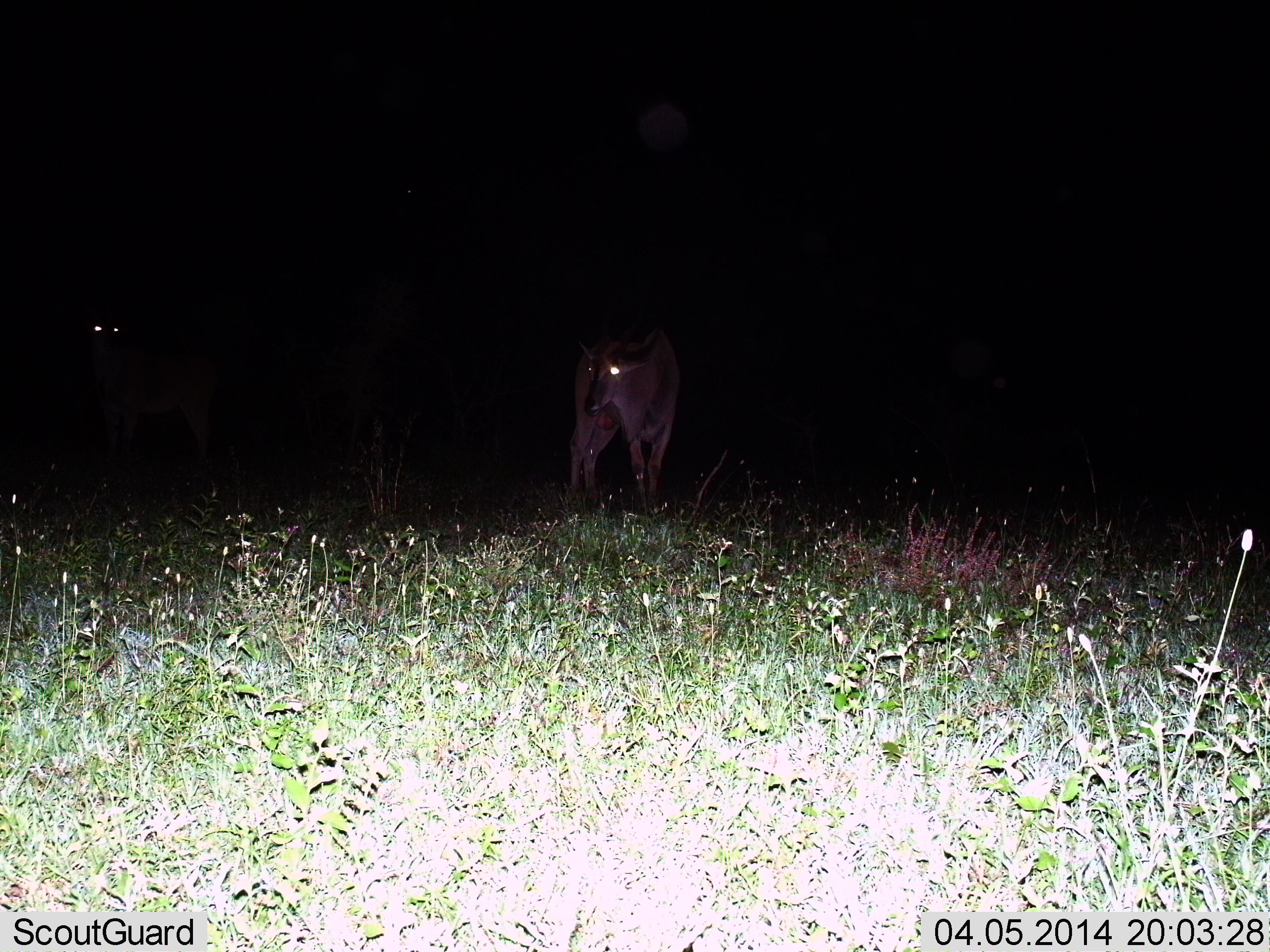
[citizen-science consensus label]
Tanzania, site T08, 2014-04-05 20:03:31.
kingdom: Animalia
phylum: Chordata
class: Mammalia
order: Artiodactyla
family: Bovidae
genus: Tragelaphus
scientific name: Tragelaphus oryx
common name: eland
Eland (Tragelaphus oryx), count 2. Behavior (volunteer vote fractions): standing 80%, resting 0%, moving 0%, interacting 0%. Young present (vote fraction): 20%. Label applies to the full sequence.